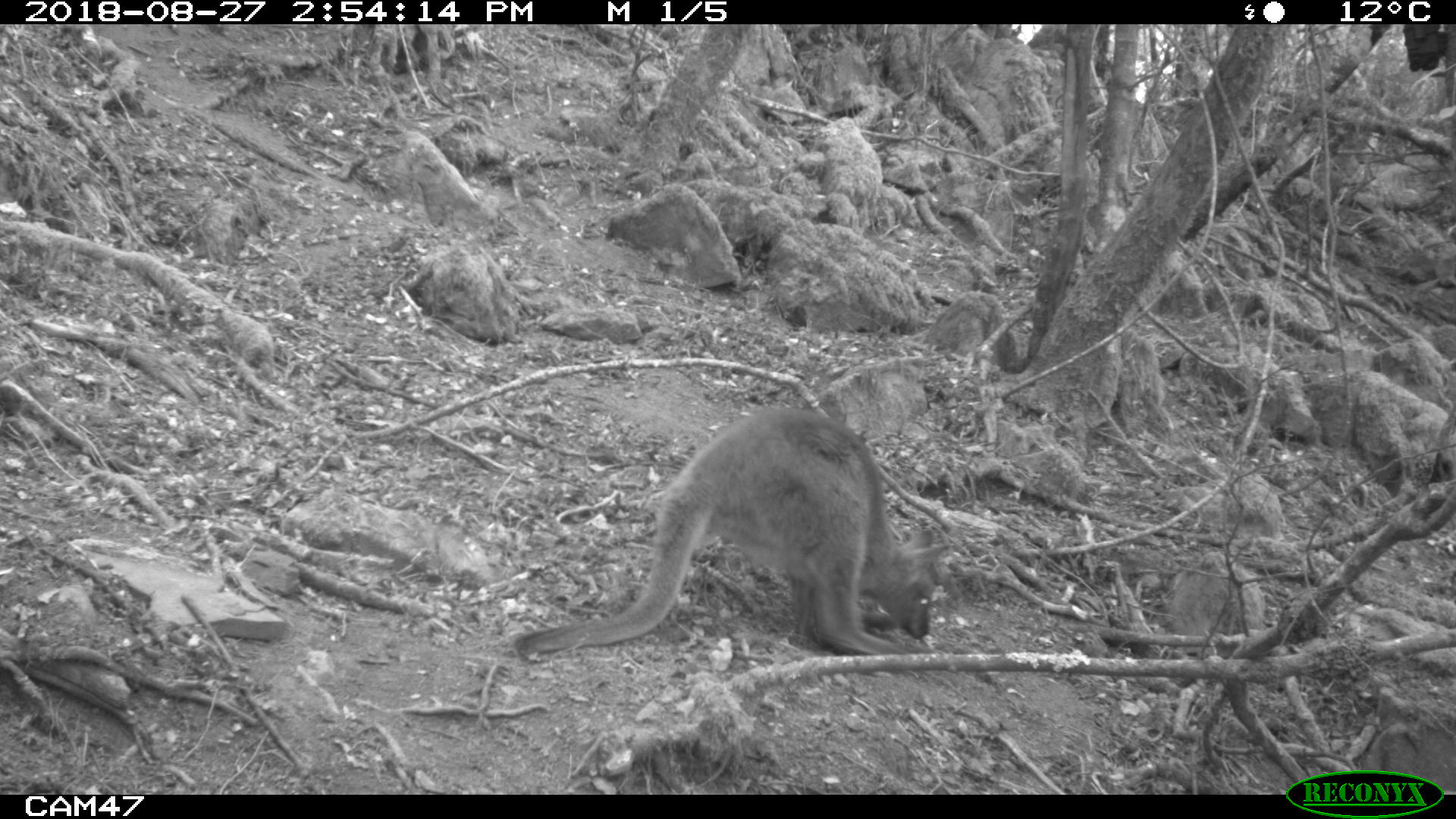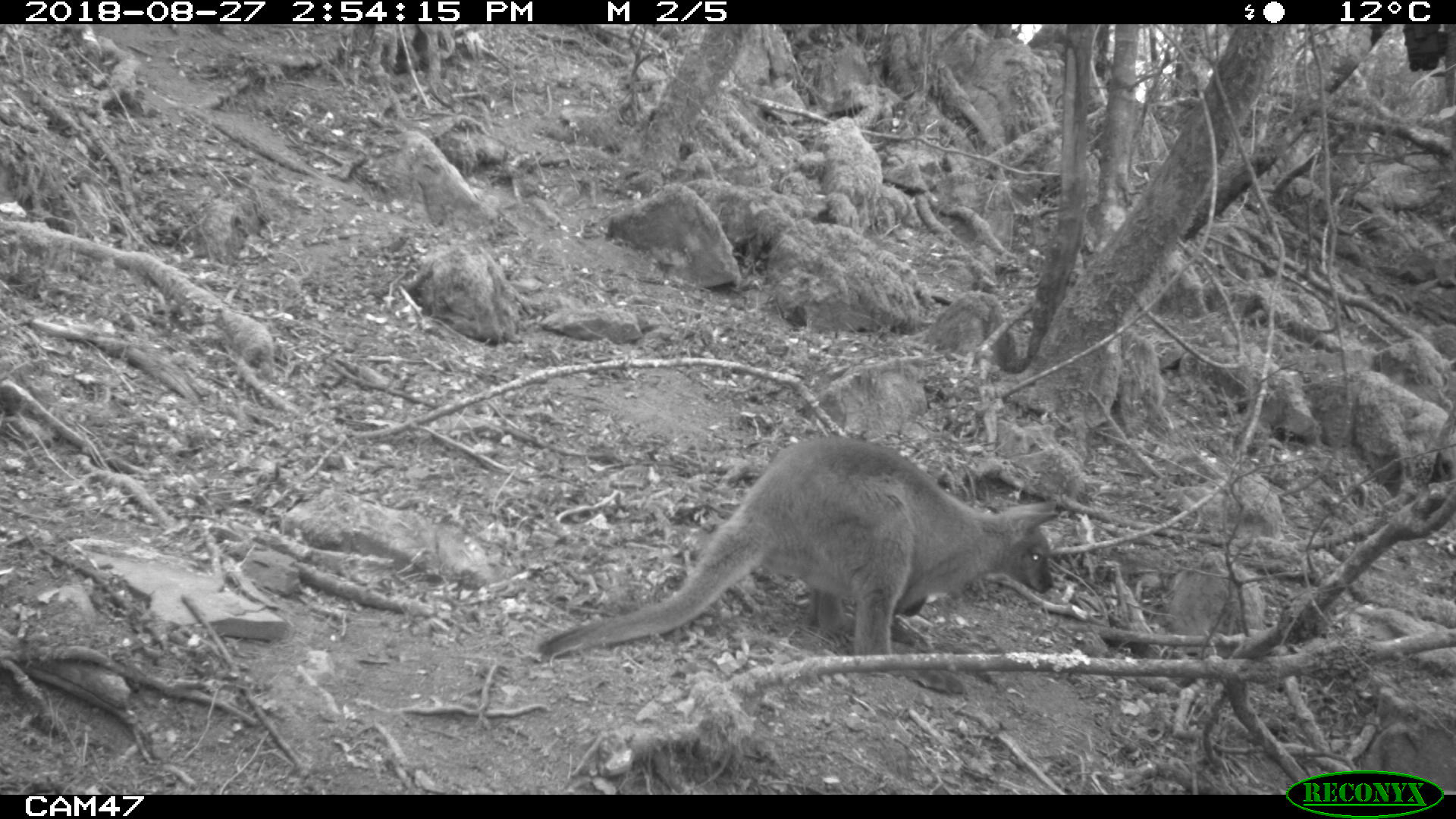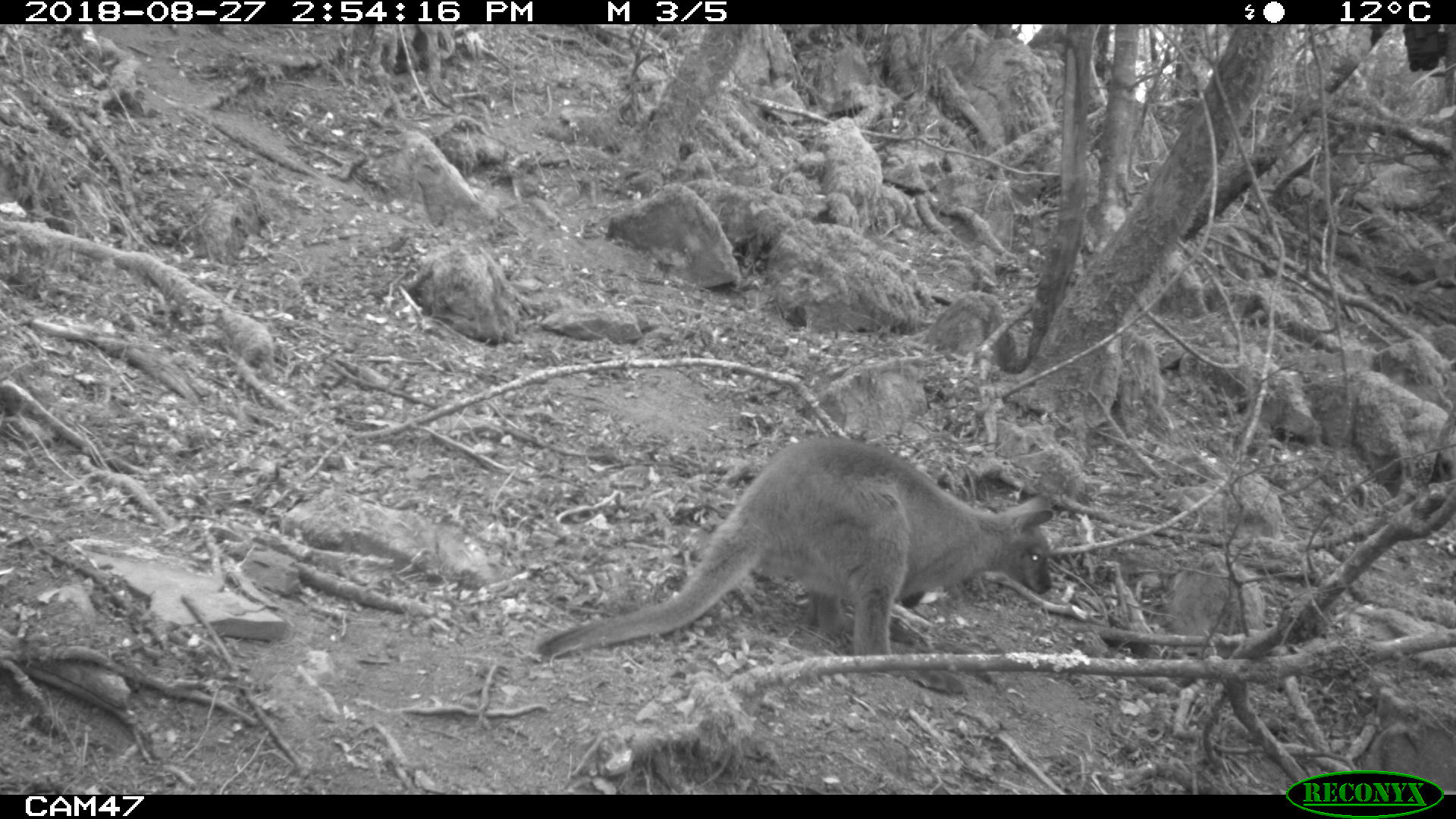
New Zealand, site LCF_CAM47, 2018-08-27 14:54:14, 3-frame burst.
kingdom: Animalia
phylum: Chordata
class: Mammalia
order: Diprotodontia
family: Macropodidae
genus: Notamacropus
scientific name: Notamacropus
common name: wallaby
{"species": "wallaby (Notamacropus)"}